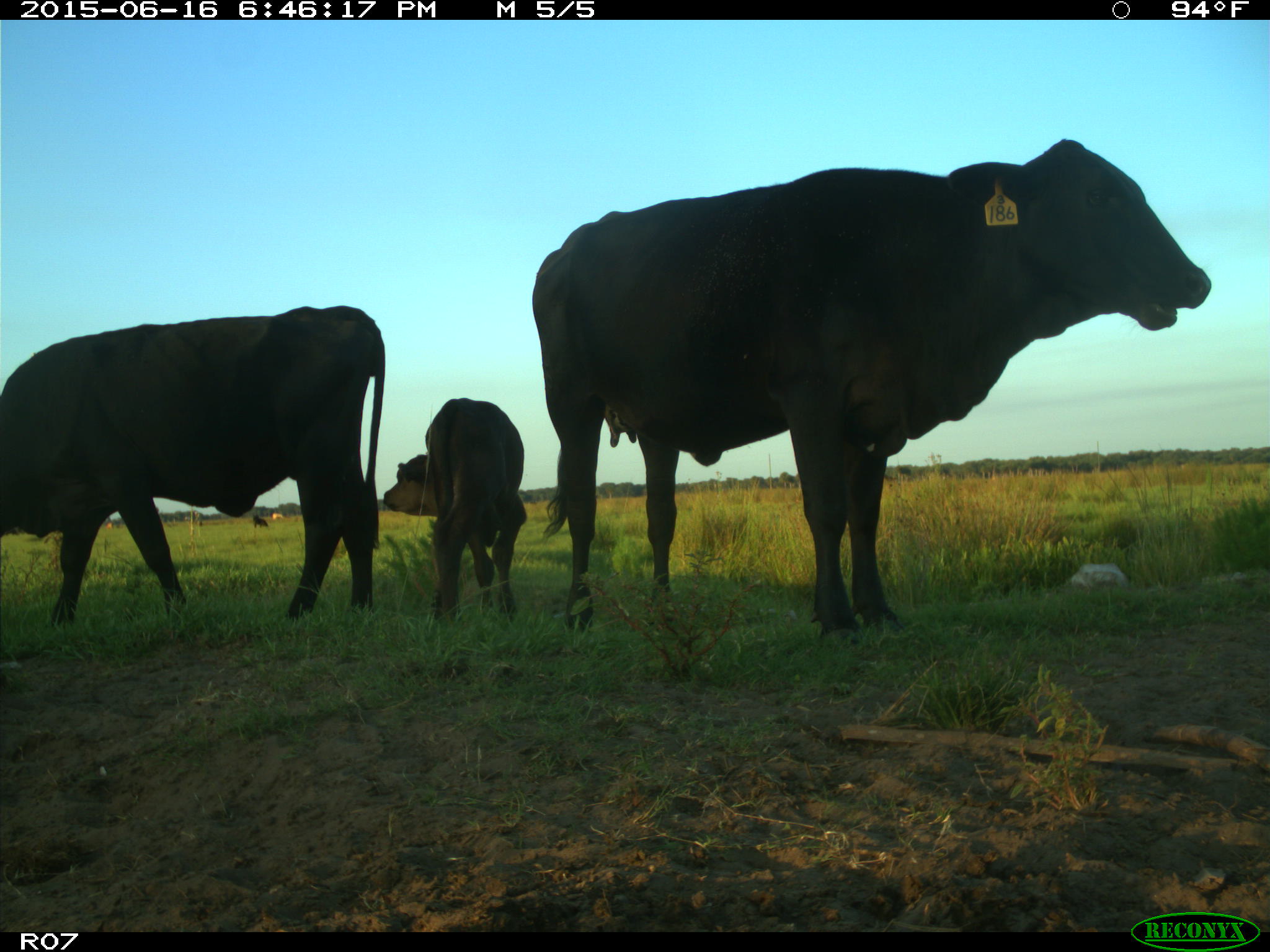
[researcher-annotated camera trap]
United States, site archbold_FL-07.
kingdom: Animalia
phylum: Chordata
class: Mammalia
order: Artiodactyla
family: Bovidae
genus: Bos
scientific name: Bos taurus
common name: domestic cow